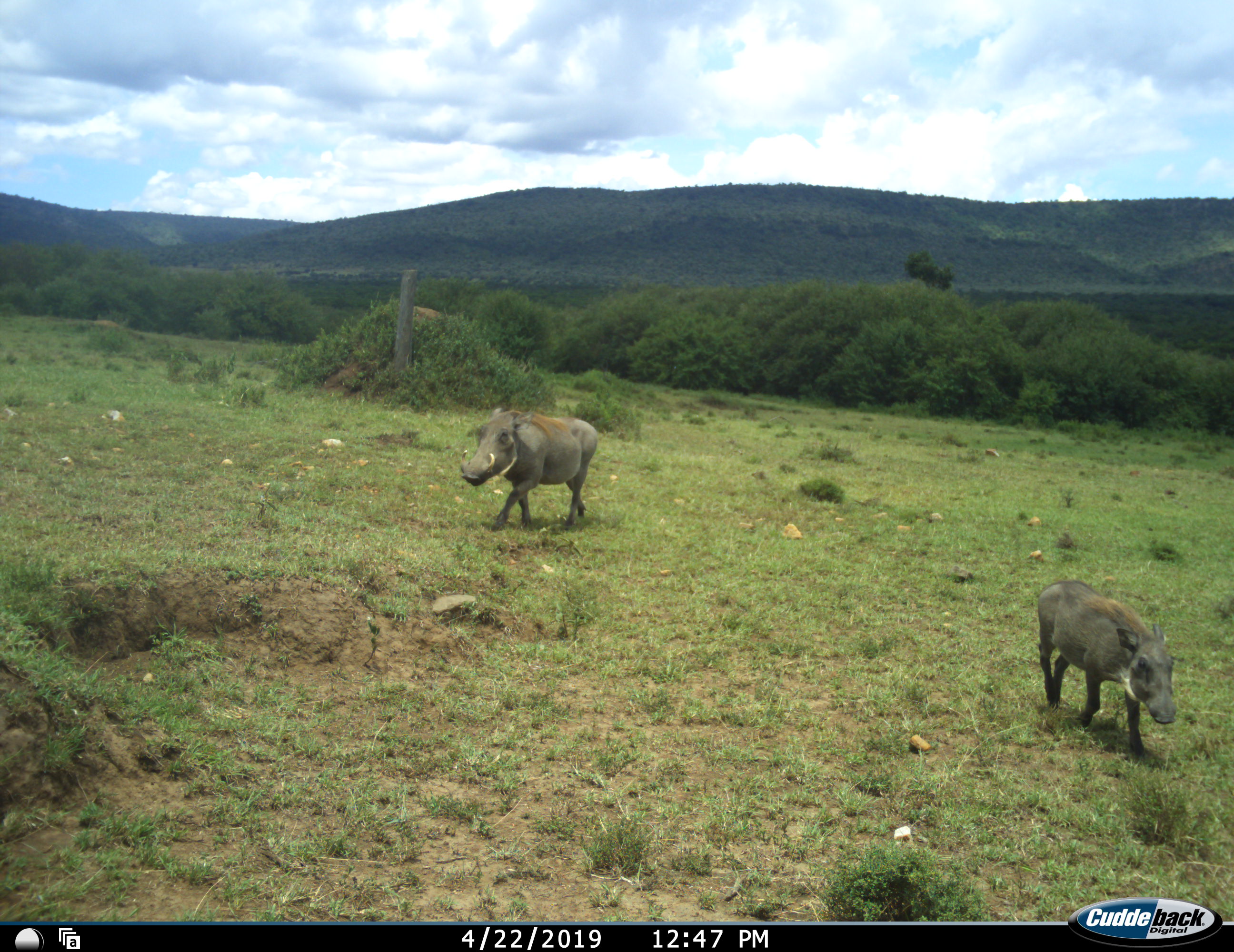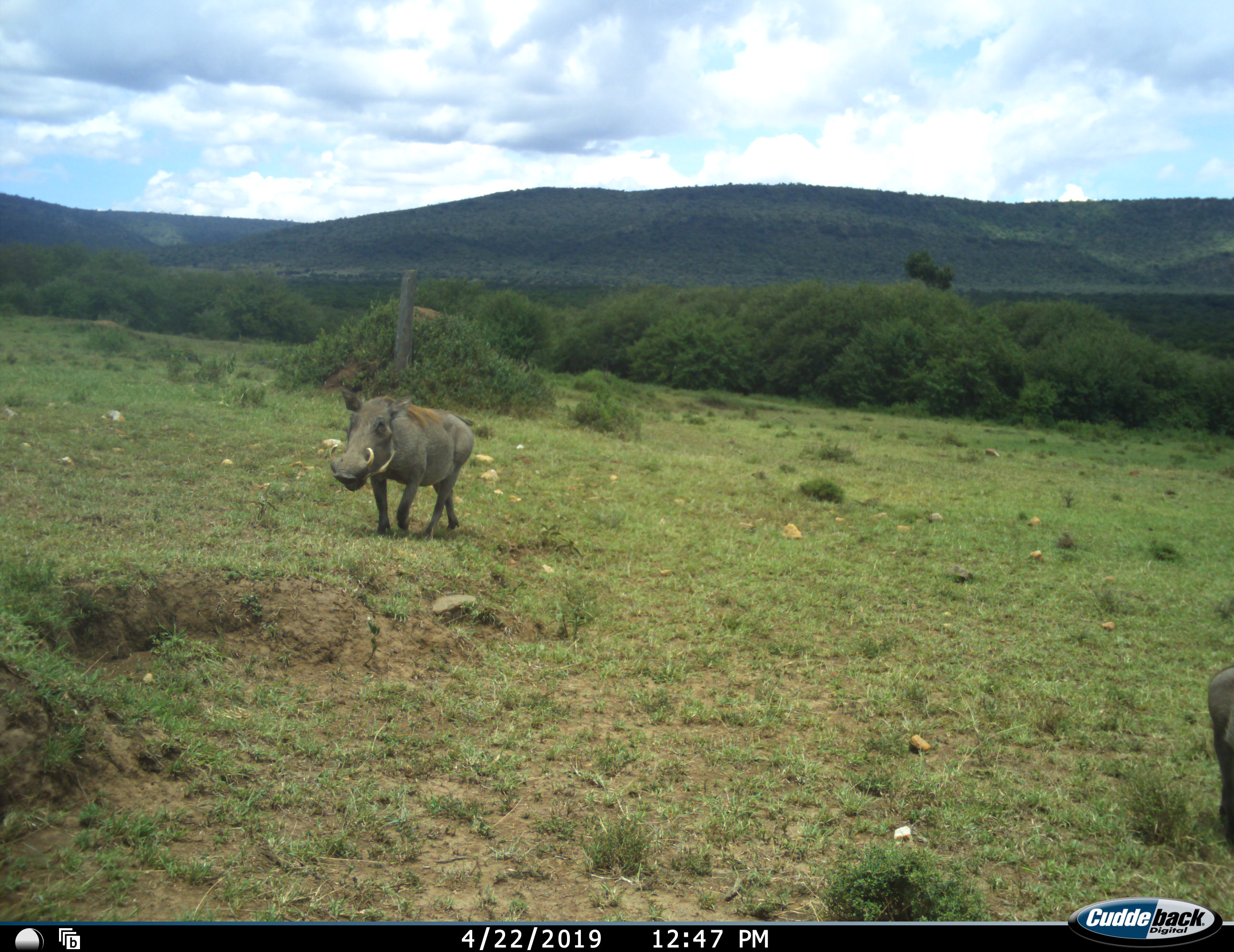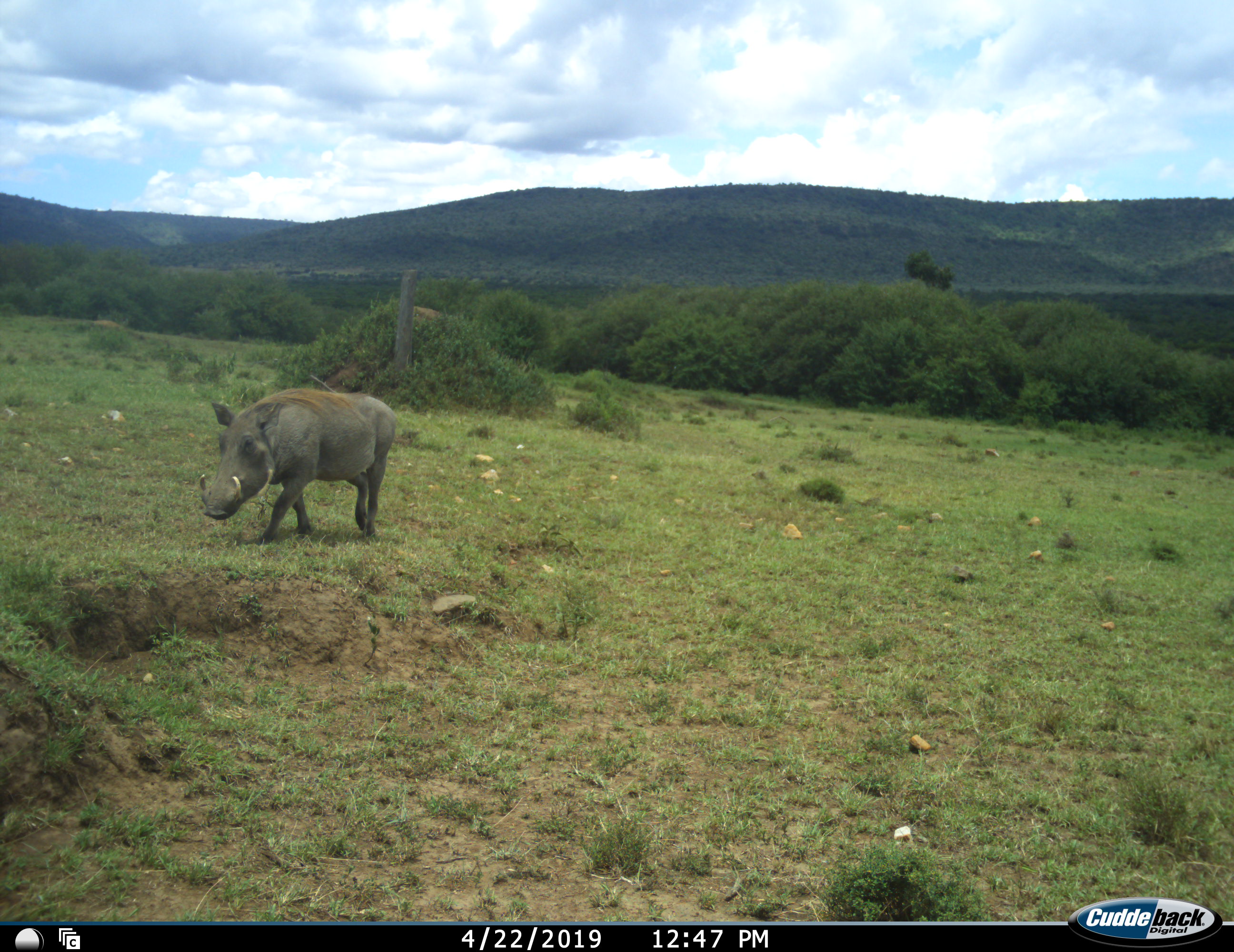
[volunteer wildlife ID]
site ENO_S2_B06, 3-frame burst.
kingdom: Animalia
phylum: Chordata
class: Mammalia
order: Artiodactyla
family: Suidae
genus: Phacochoerus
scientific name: Phacochoerus africanus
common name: warthog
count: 2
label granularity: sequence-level